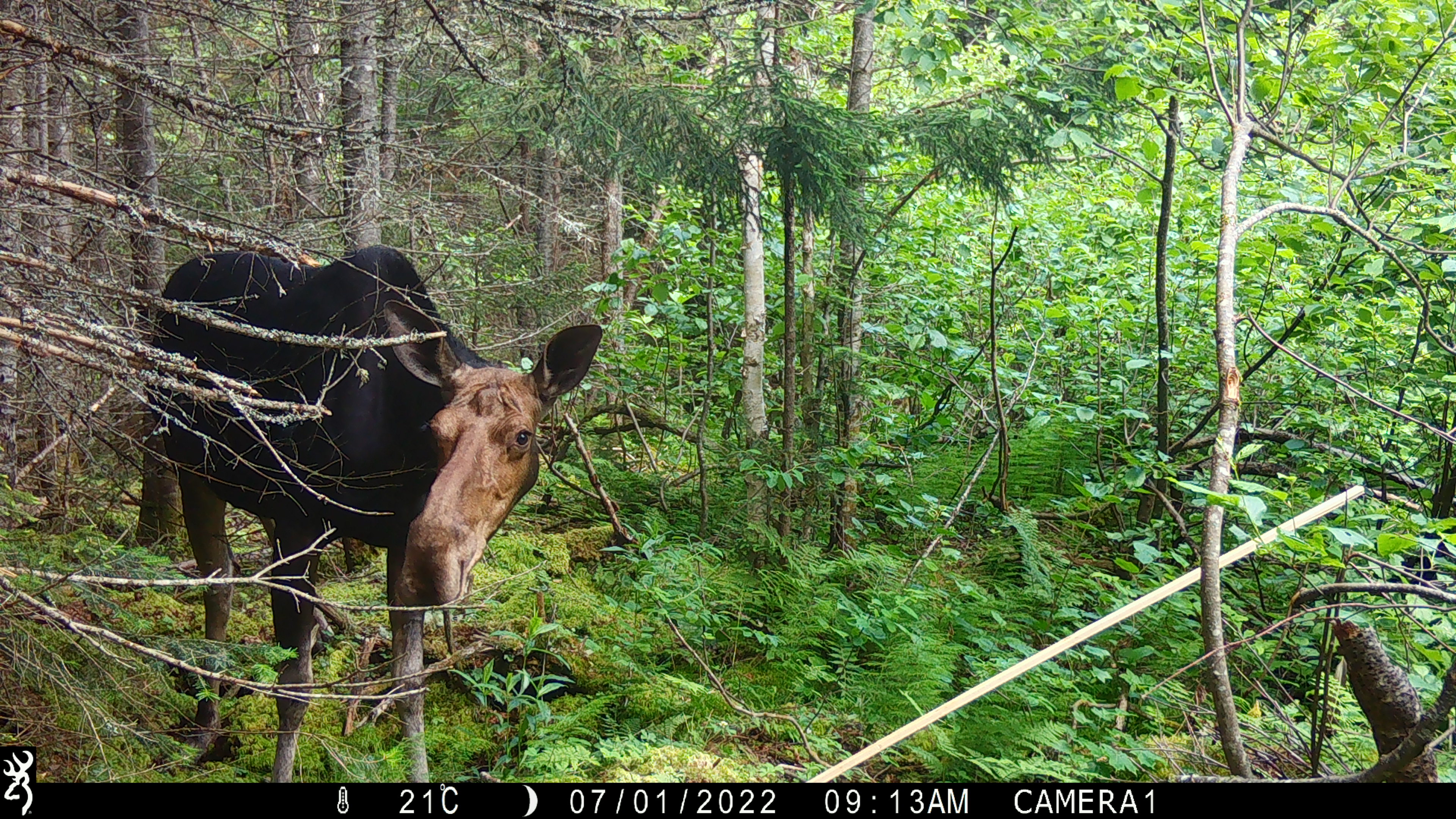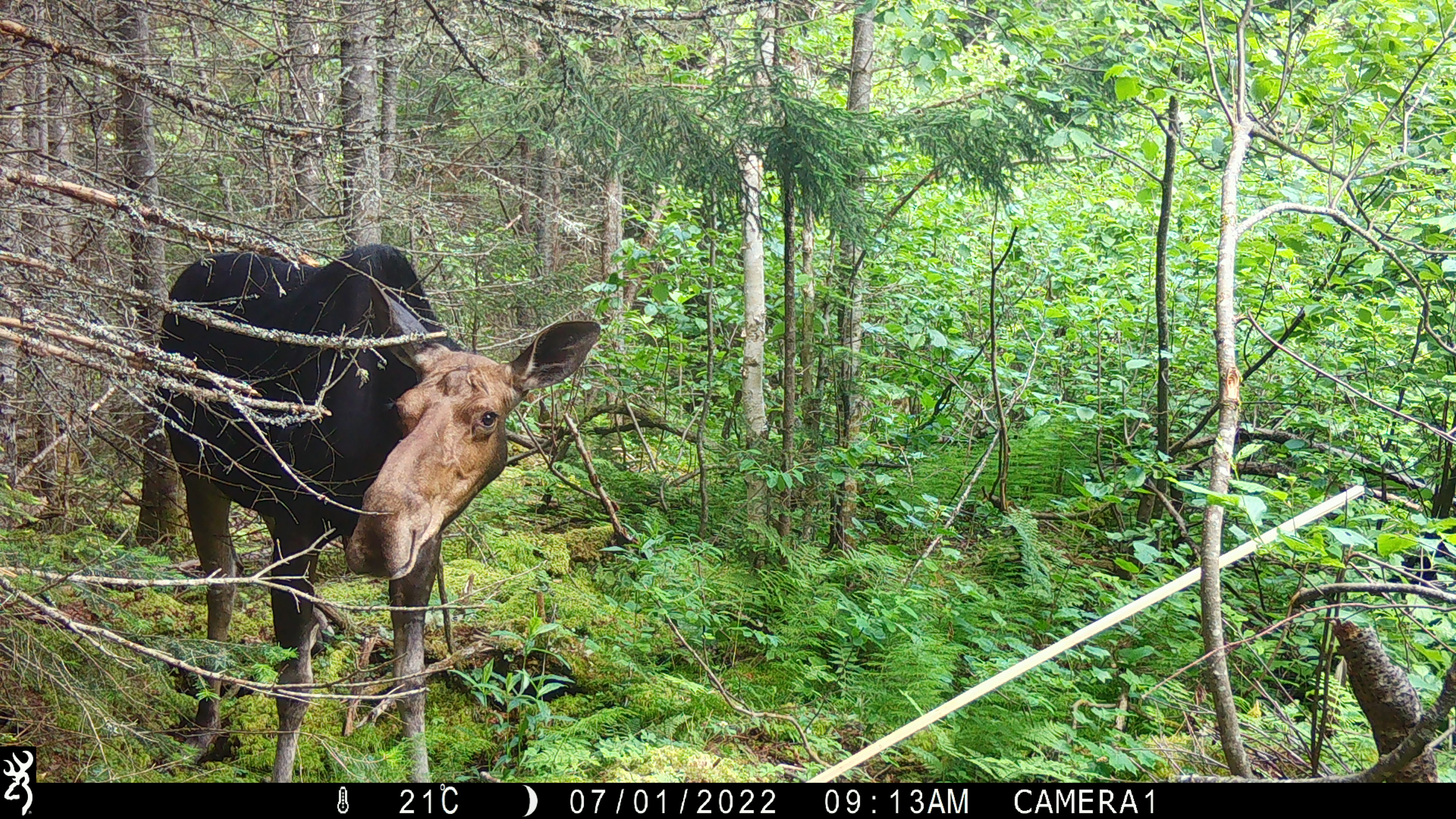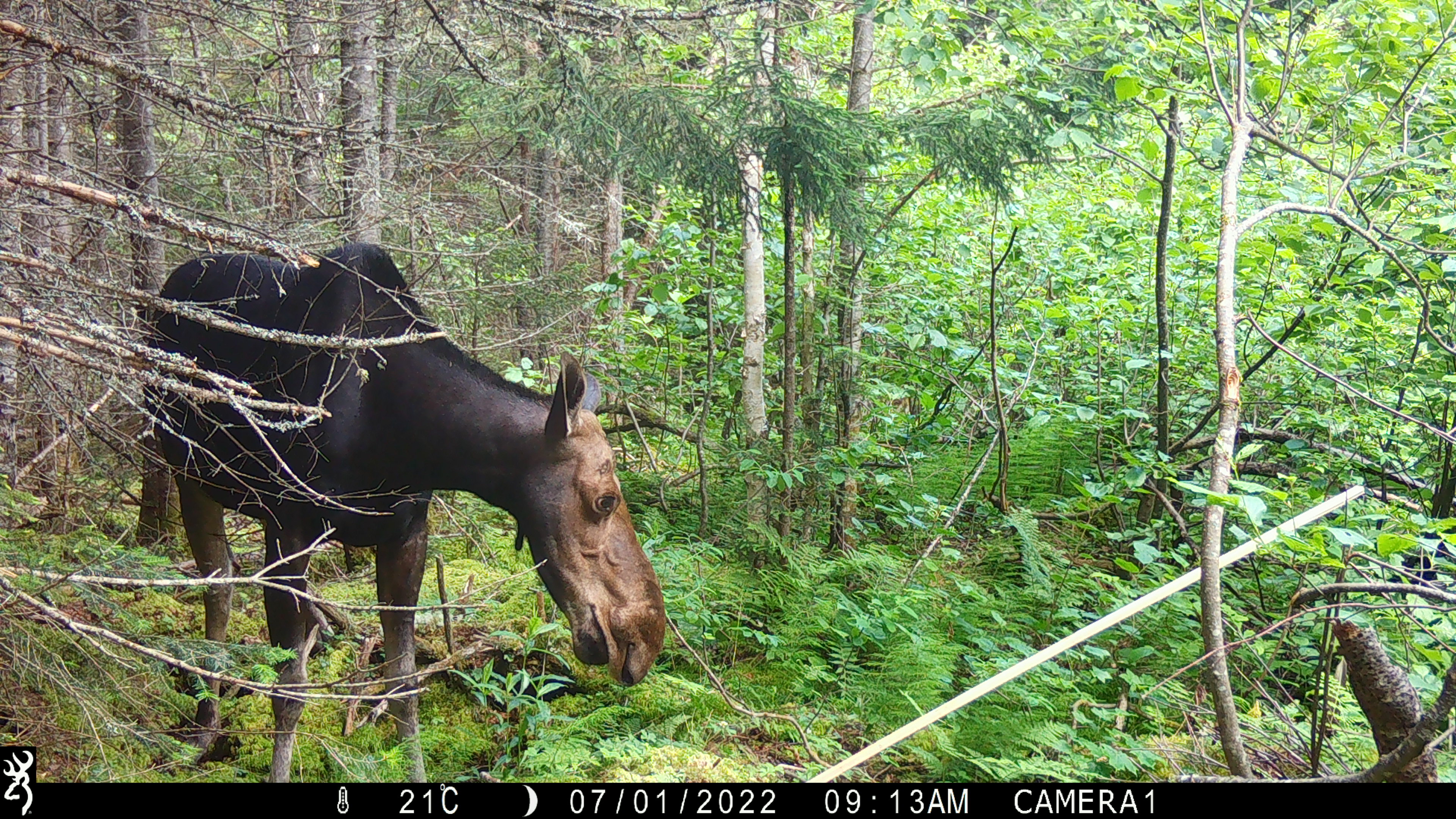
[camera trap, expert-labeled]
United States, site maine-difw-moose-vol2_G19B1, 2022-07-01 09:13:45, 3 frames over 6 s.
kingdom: Animalia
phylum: Chordata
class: Mammalia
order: Artiodactyla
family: Cervidae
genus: Alces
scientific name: Alces alces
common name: moose